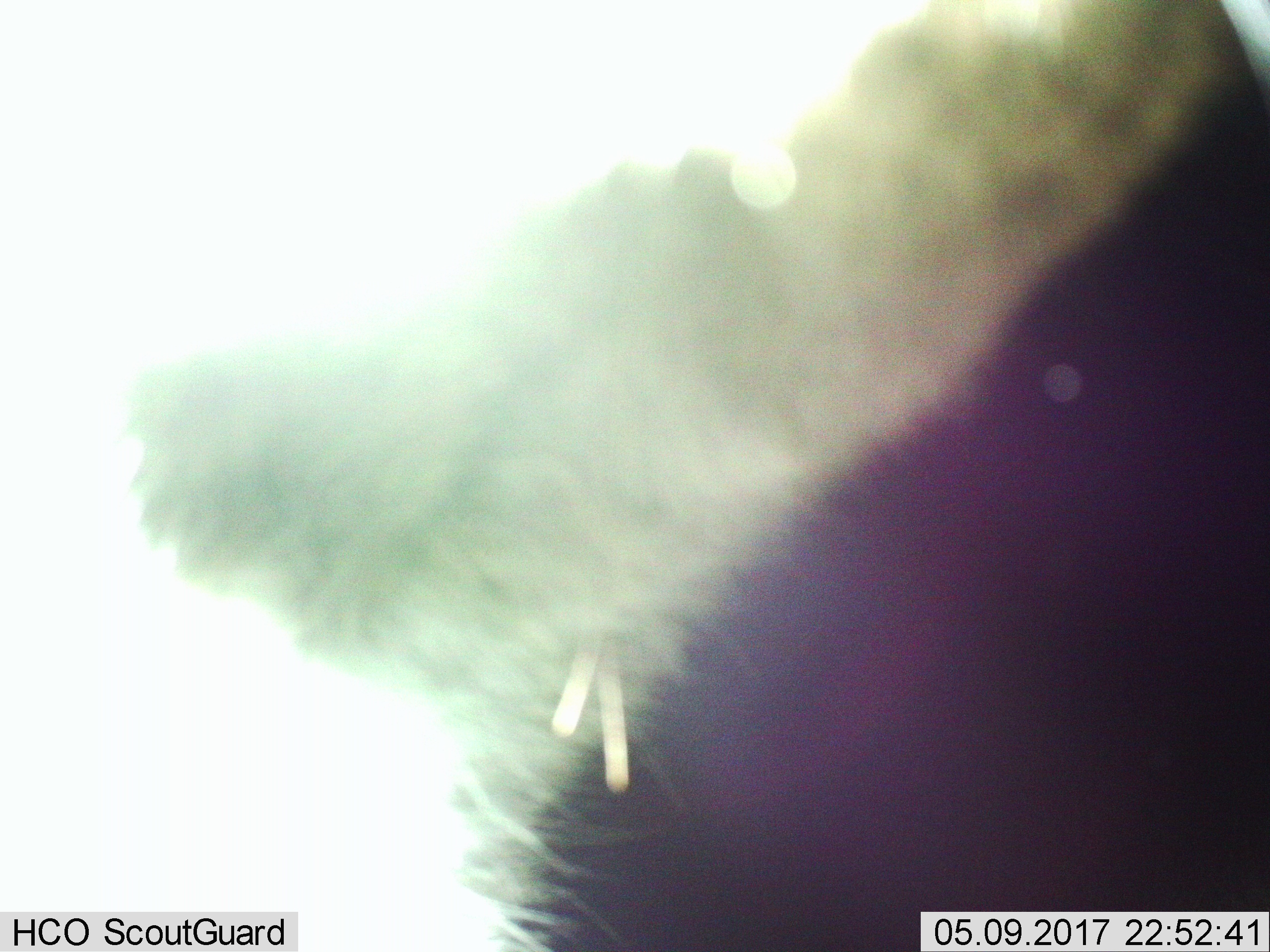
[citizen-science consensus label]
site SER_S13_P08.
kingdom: Animalia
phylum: Chordata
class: Mammalia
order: Artiodactyla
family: Bovidae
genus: Connochaetes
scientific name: Connochaetes taurinus taurinus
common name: blue wildebeest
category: wildebeestblue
Wildebeestblue (blue wildebeest) (Connochaetes taurinus taurinus), count 1. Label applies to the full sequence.